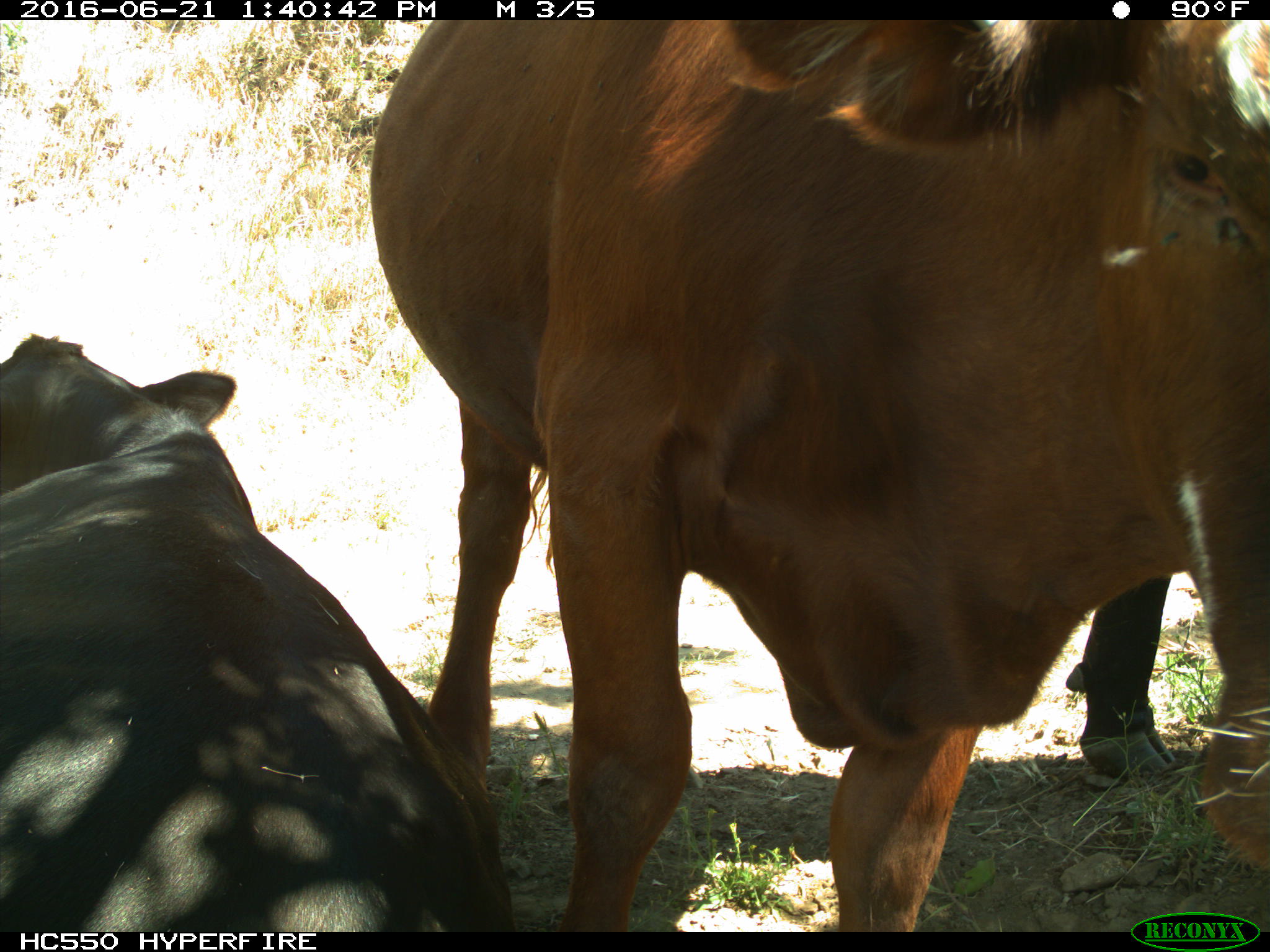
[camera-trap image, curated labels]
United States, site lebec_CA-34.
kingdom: Animalia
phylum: Chordata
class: Mammalia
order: Artiodactyla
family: Bovidae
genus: Bos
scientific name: Bos taurus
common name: domestic cow